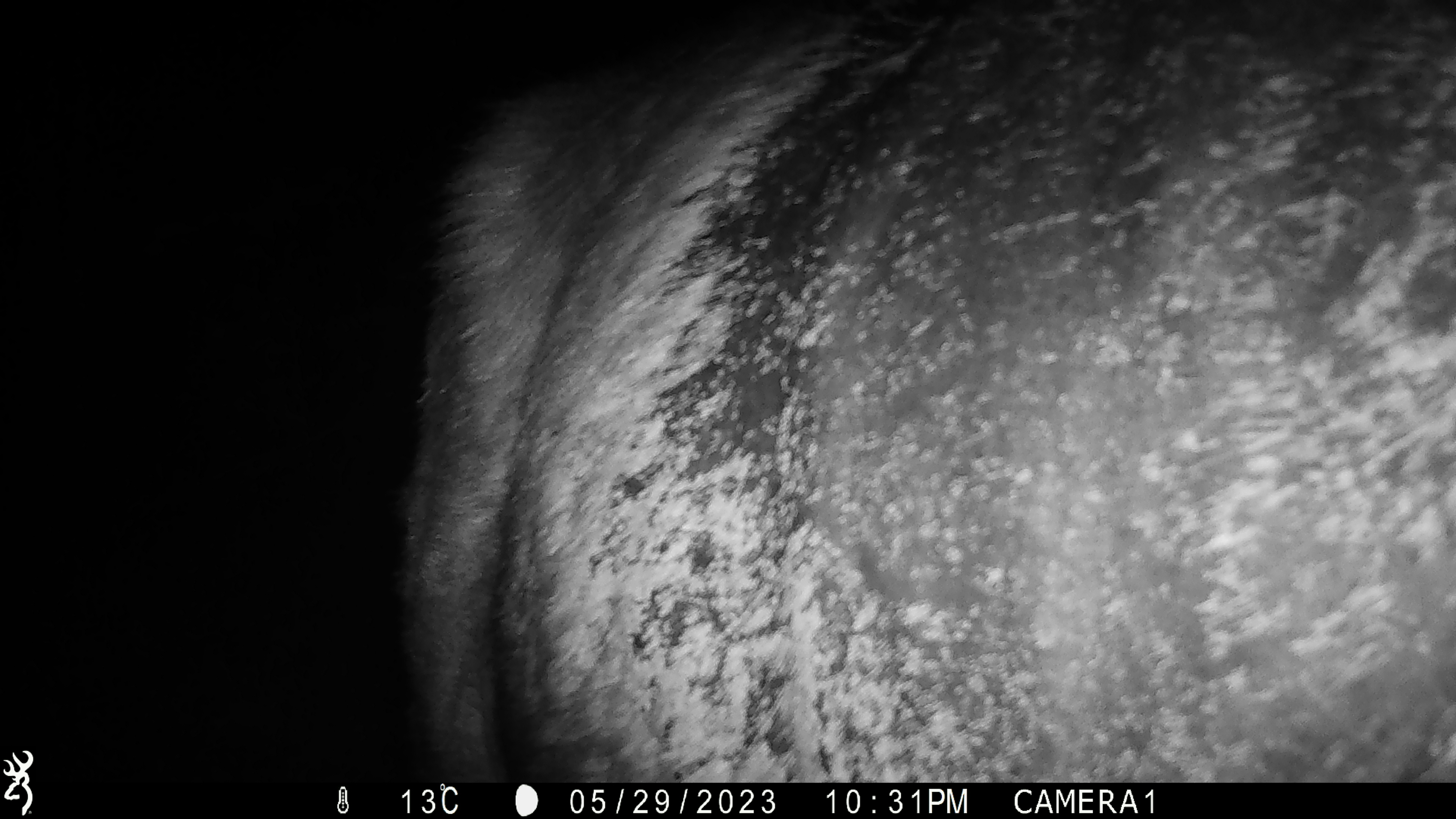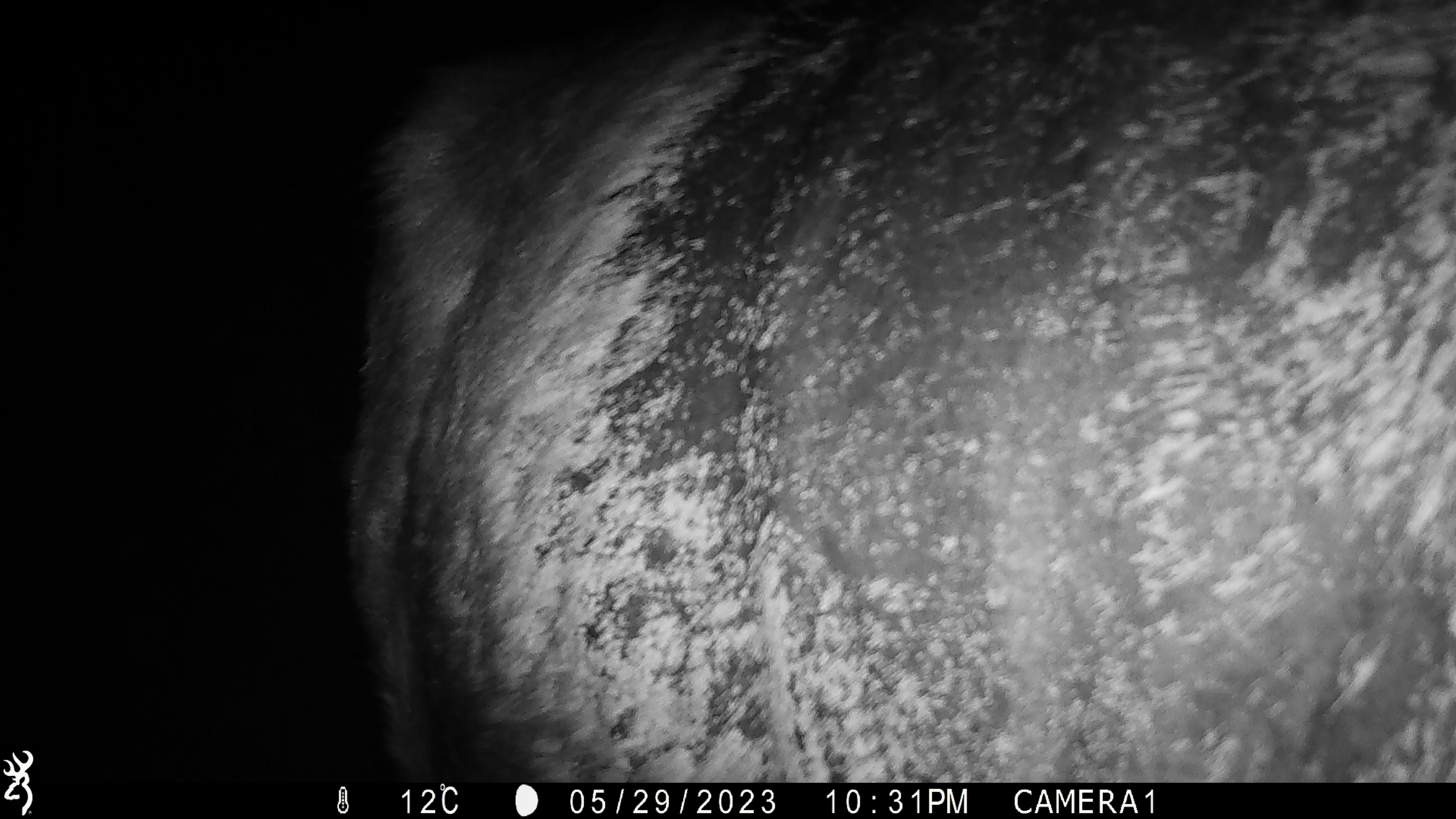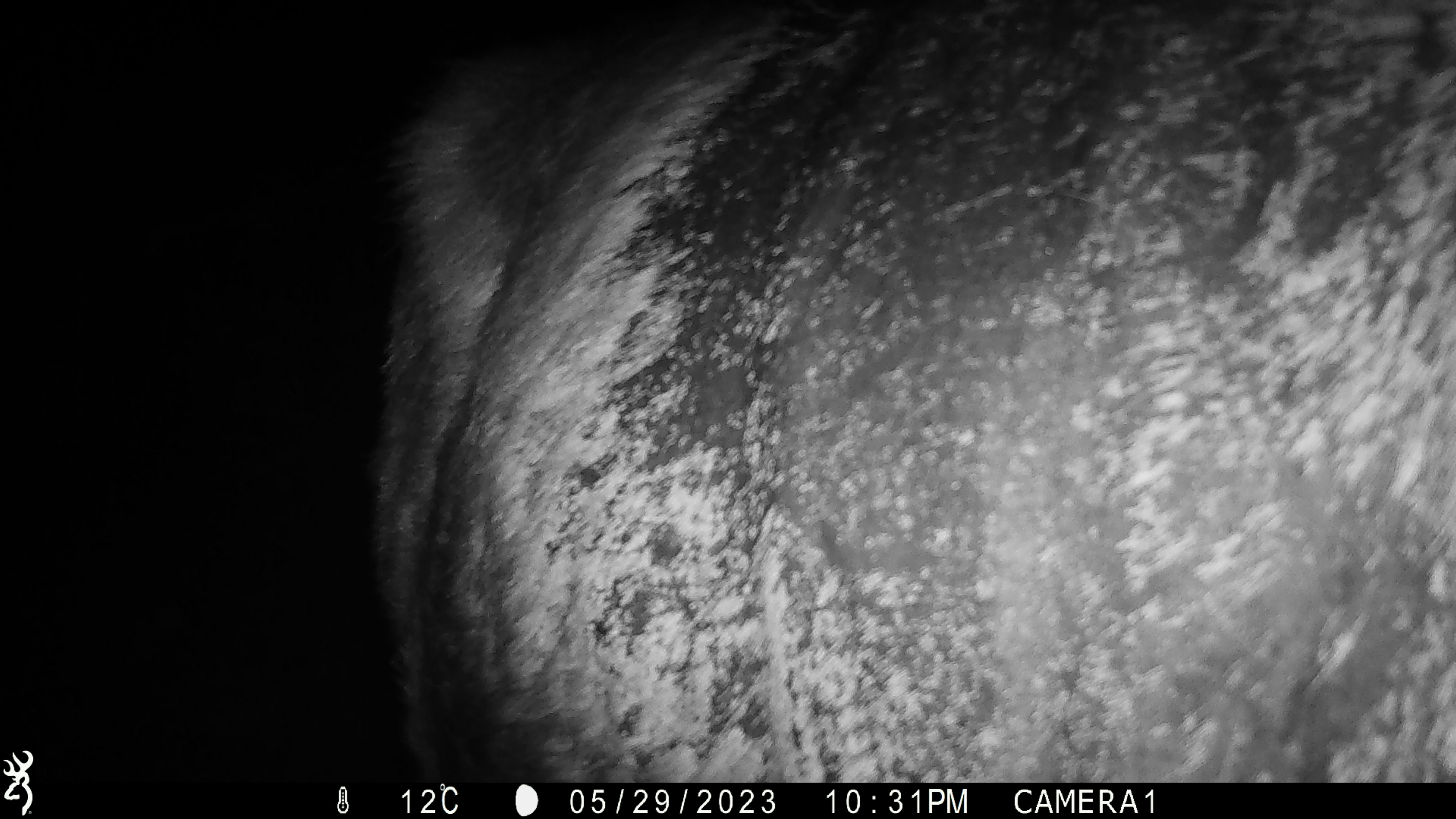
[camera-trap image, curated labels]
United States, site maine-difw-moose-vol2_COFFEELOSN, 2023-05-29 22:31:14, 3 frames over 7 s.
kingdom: Animalia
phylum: Chordata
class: Mammalia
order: Artiodactyla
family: Cervidae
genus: Alces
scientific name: Alces alces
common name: moose